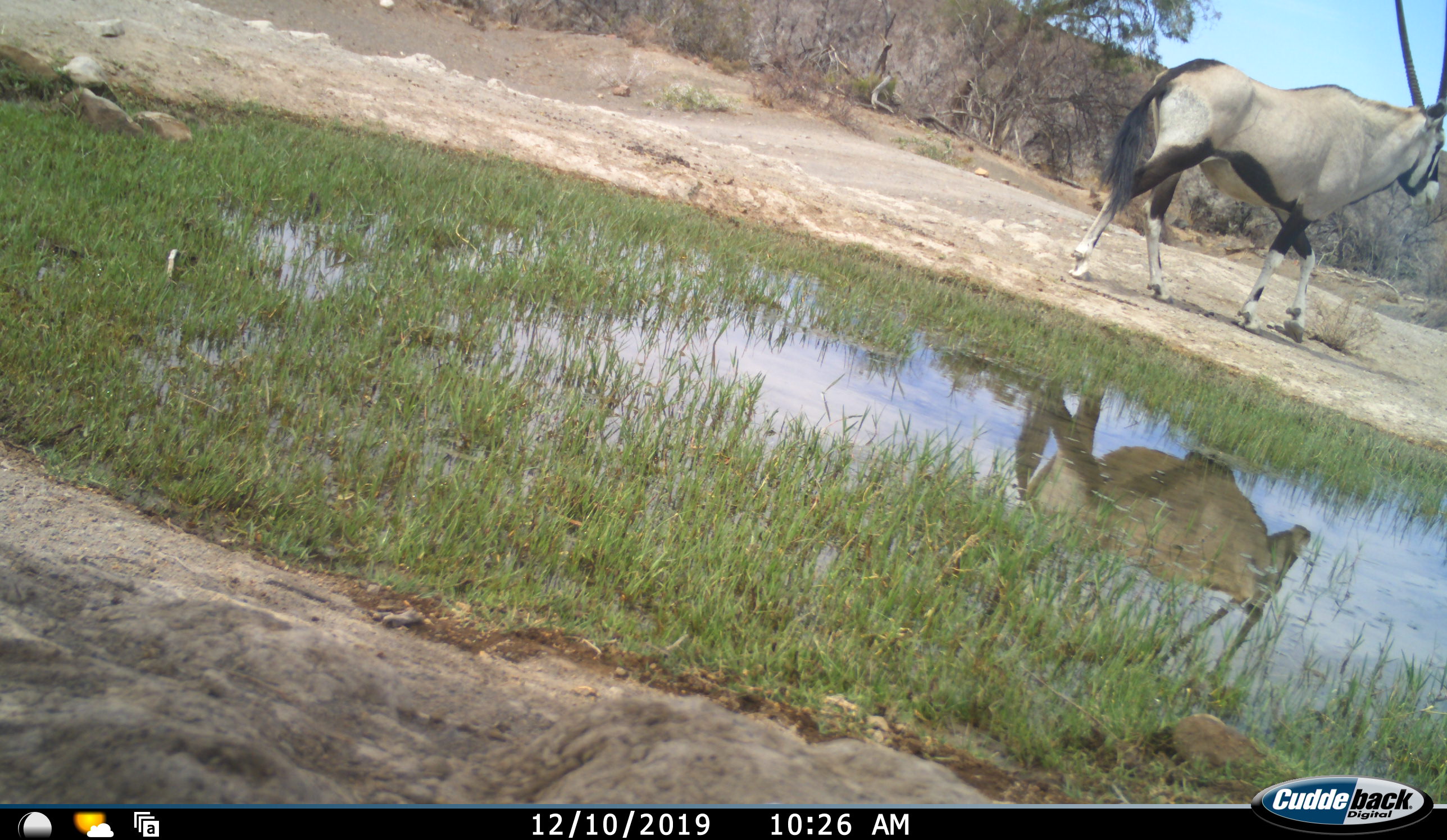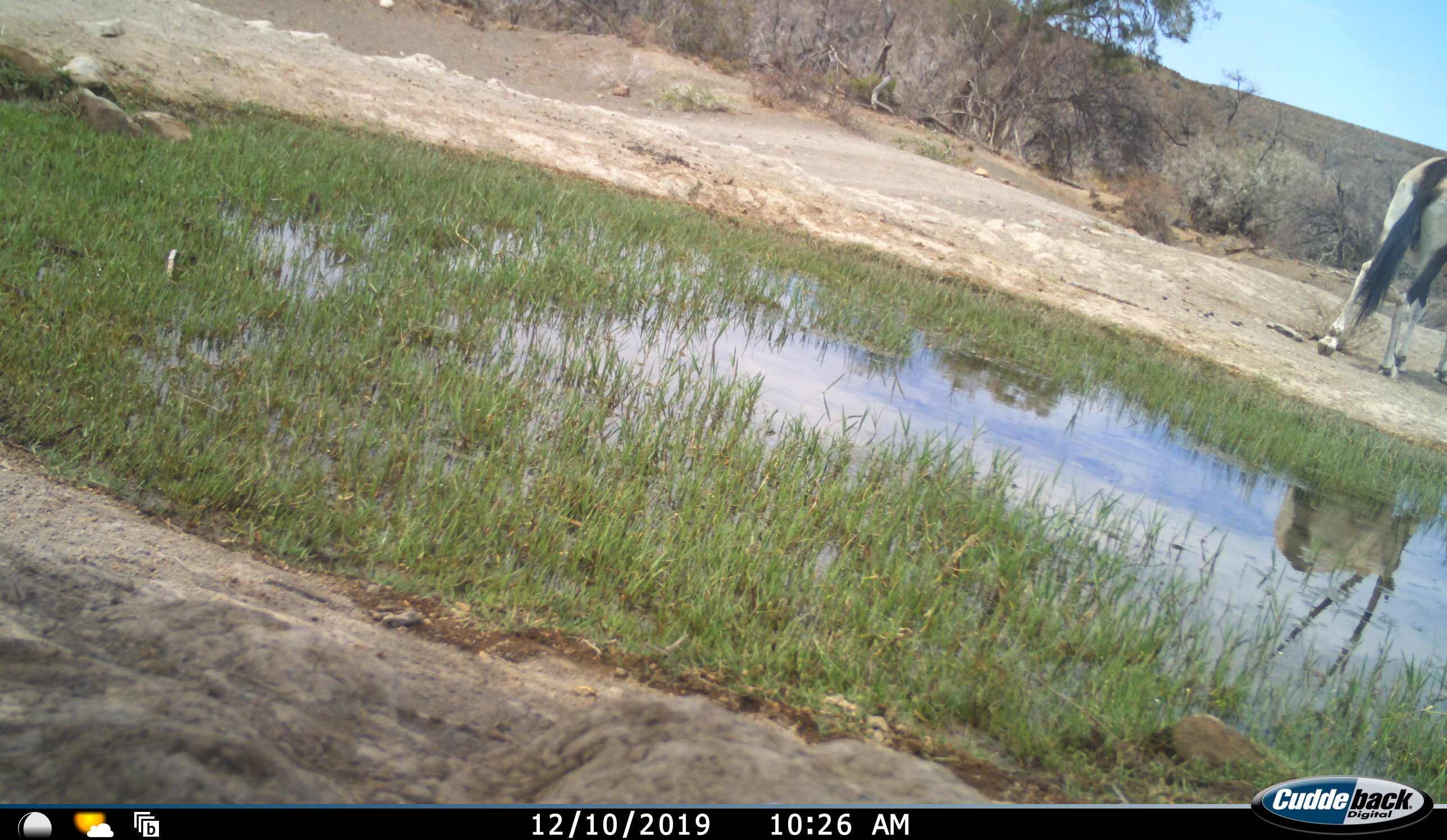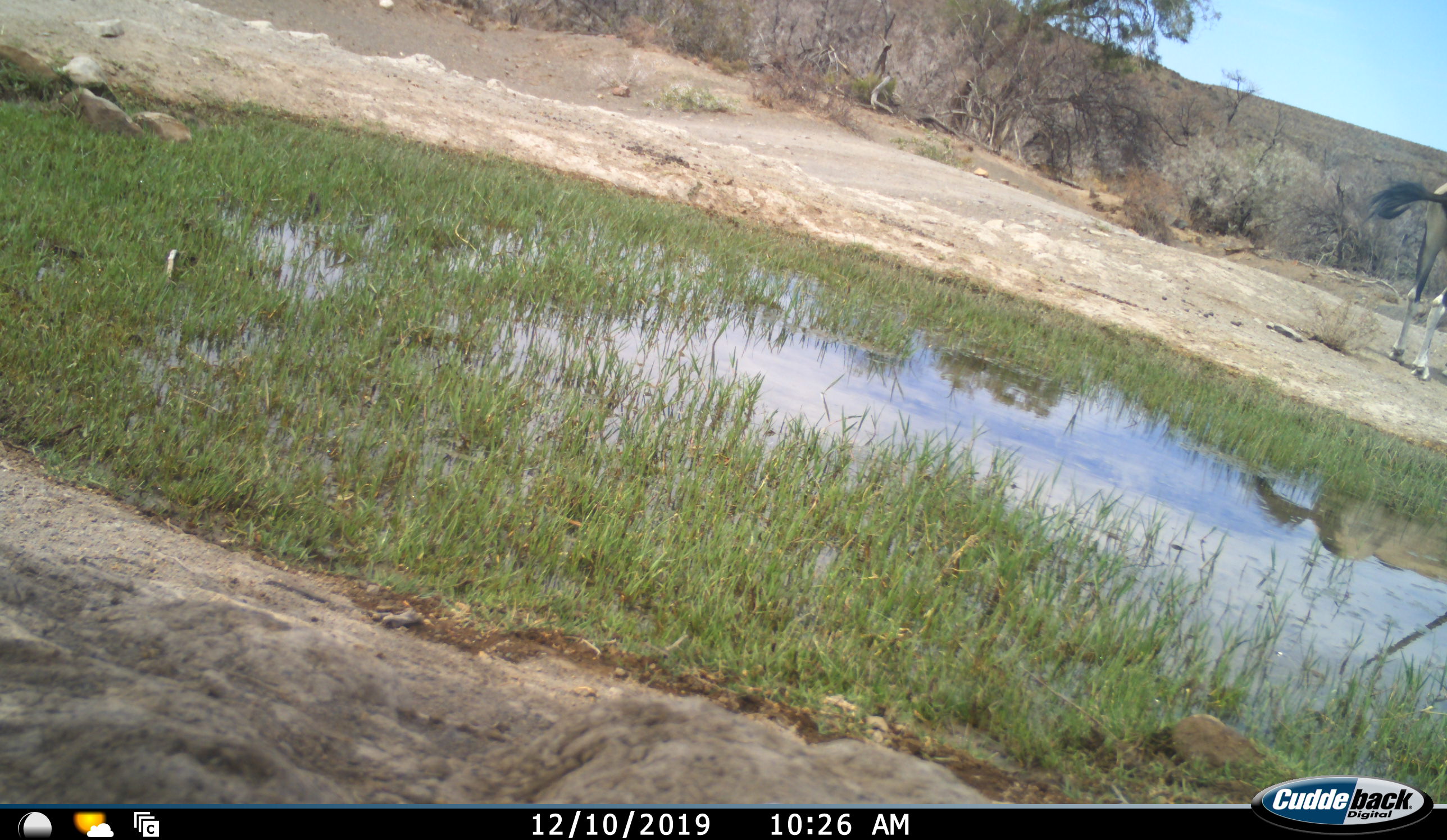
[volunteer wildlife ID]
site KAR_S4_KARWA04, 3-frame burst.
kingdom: Animalia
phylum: Chordata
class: Mammalia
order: Artiodactyla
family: Bovidae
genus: Oryx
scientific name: Oryx gazella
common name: gemsbok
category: oryx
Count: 1.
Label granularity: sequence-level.